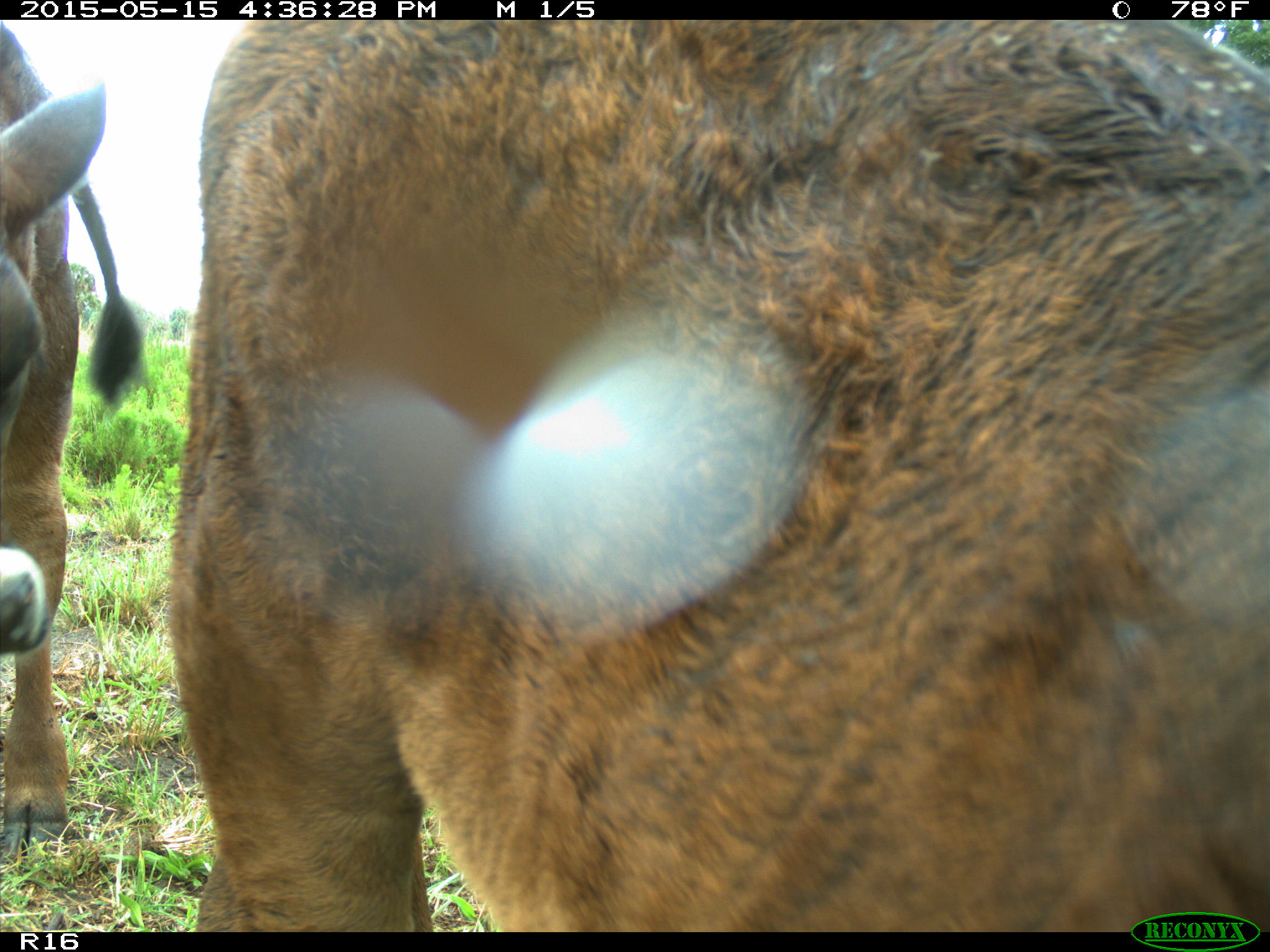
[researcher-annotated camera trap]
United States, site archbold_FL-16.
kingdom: Animalia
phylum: Chordata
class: Mammalia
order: Artiodactyla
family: Bovidae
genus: Bos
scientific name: Bos taurus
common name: domestic cow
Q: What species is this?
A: Bos taurus (domestic cow).